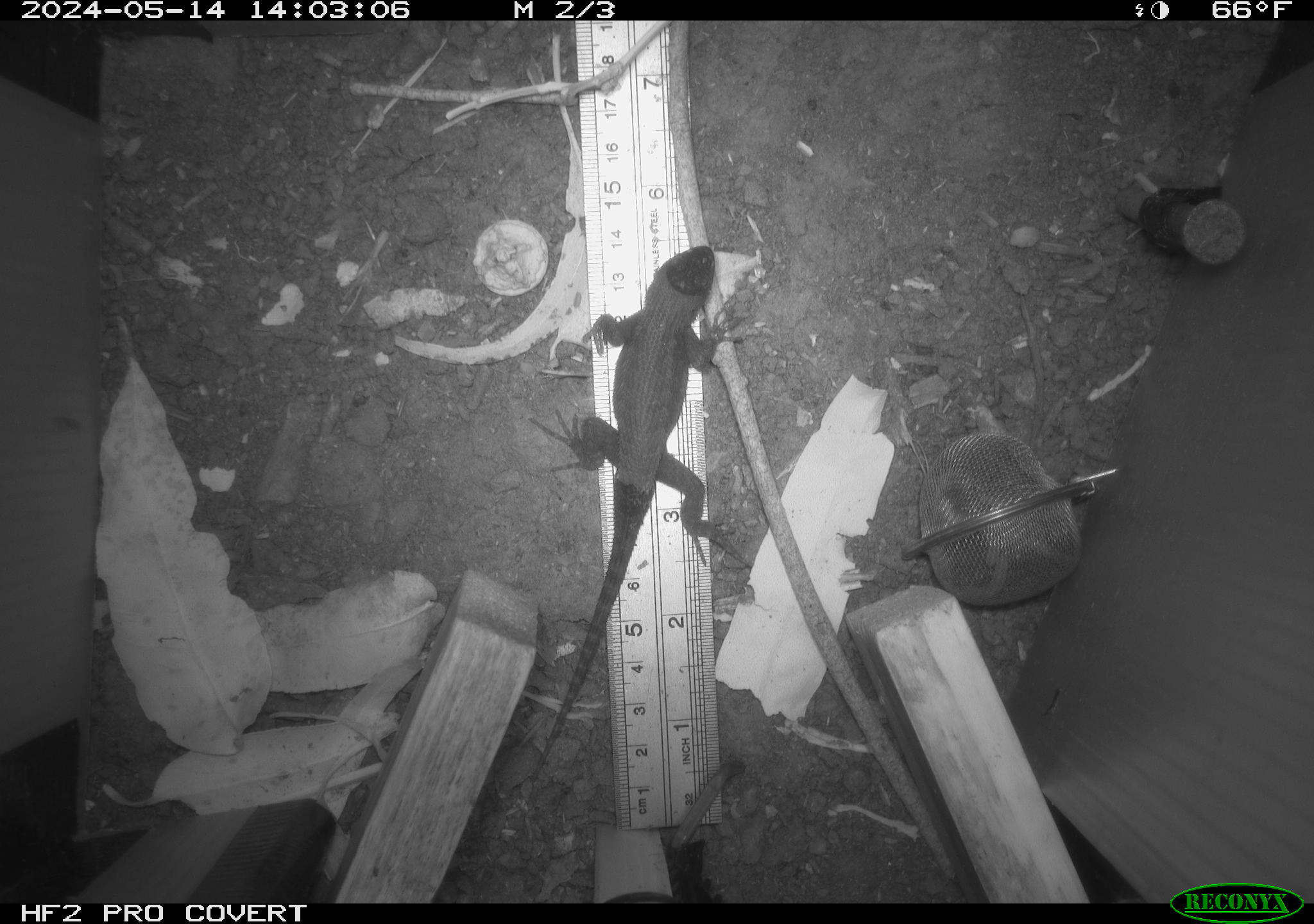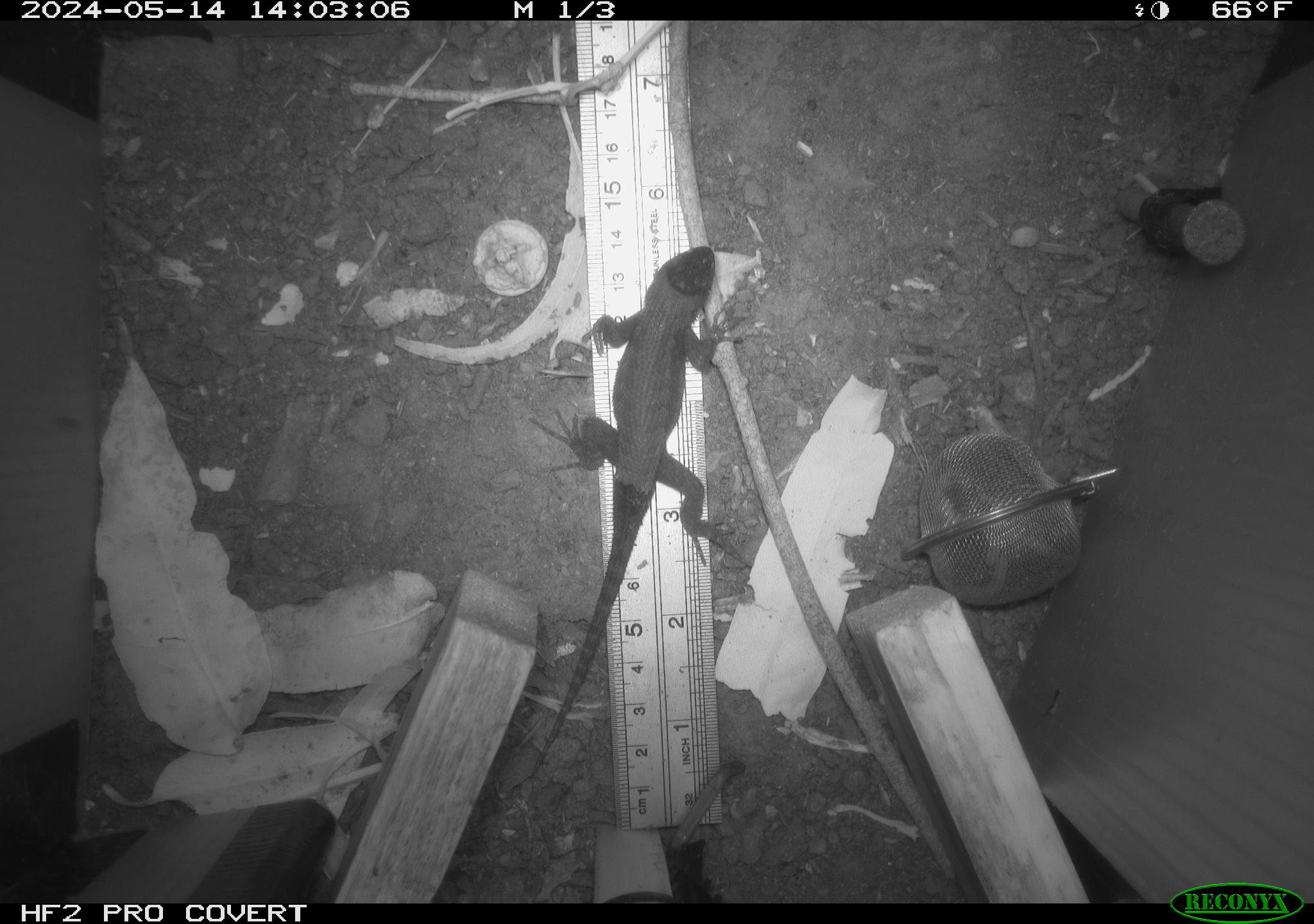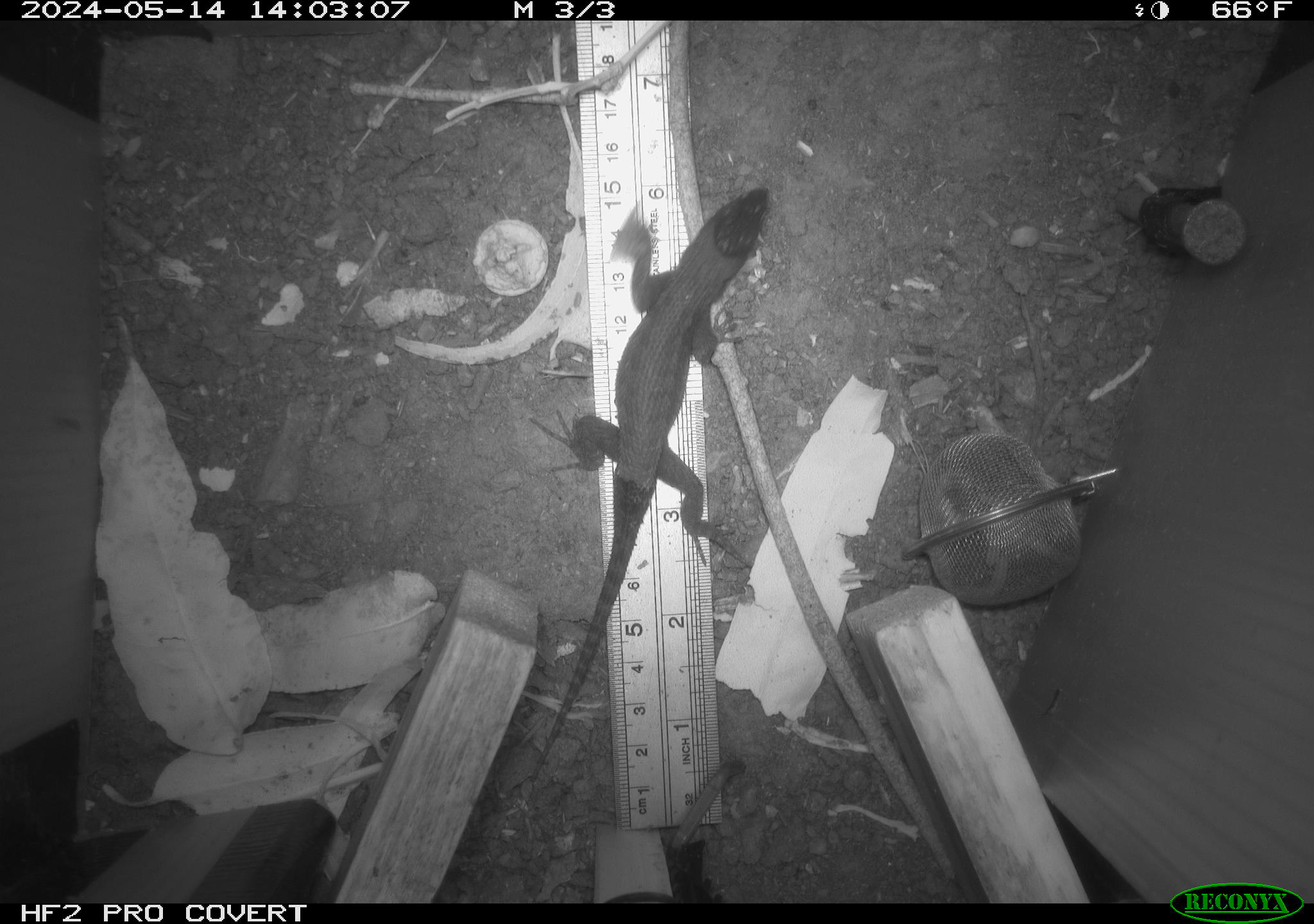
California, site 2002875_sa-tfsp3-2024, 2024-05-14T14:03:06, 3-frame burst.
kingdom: Animalia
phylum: Chordata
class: Reptilia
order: Squamata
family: Phrynosomatidae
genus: Sceloporus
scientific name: Sceloporus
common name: spiny lizards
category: sceloporus species